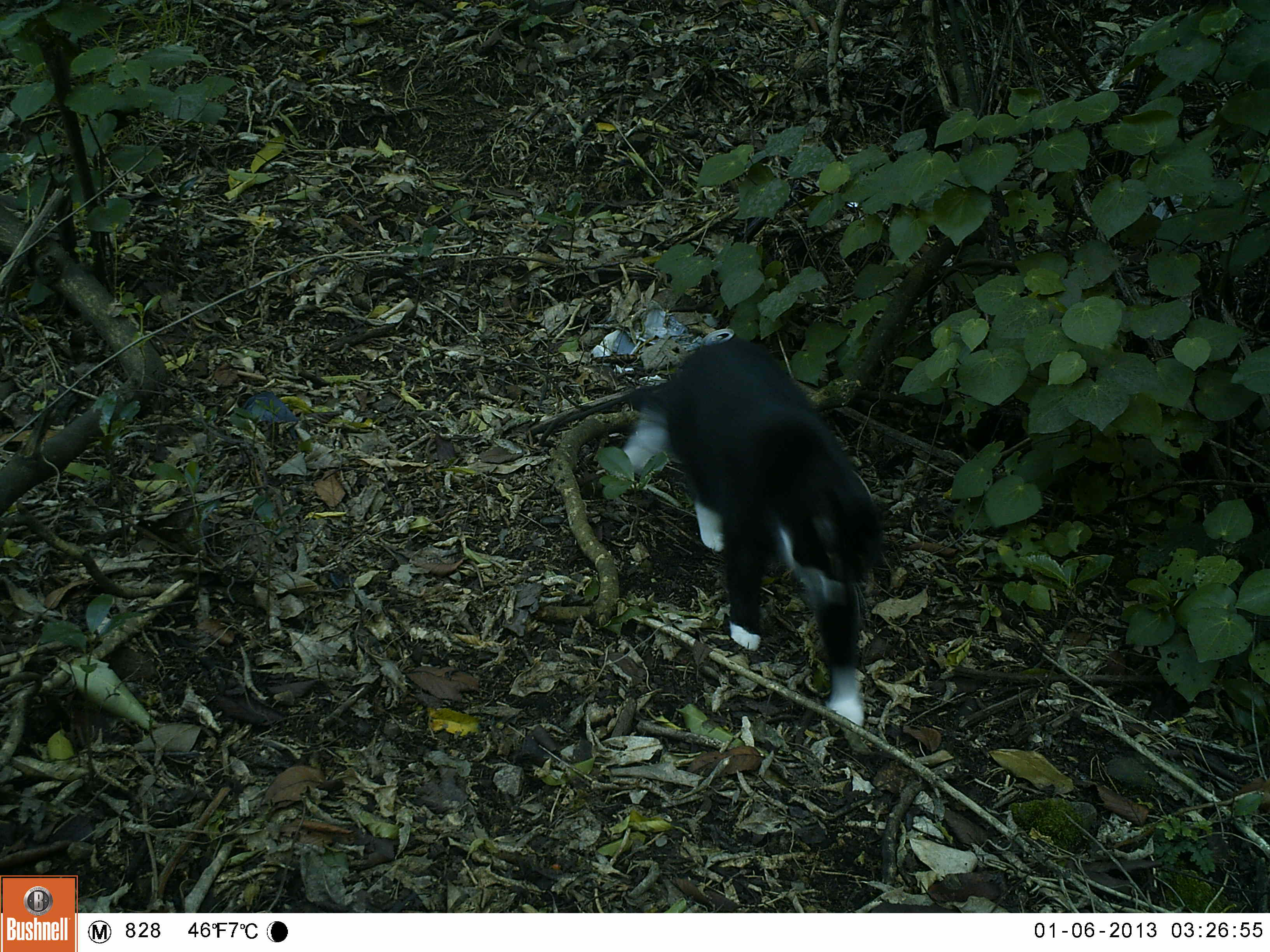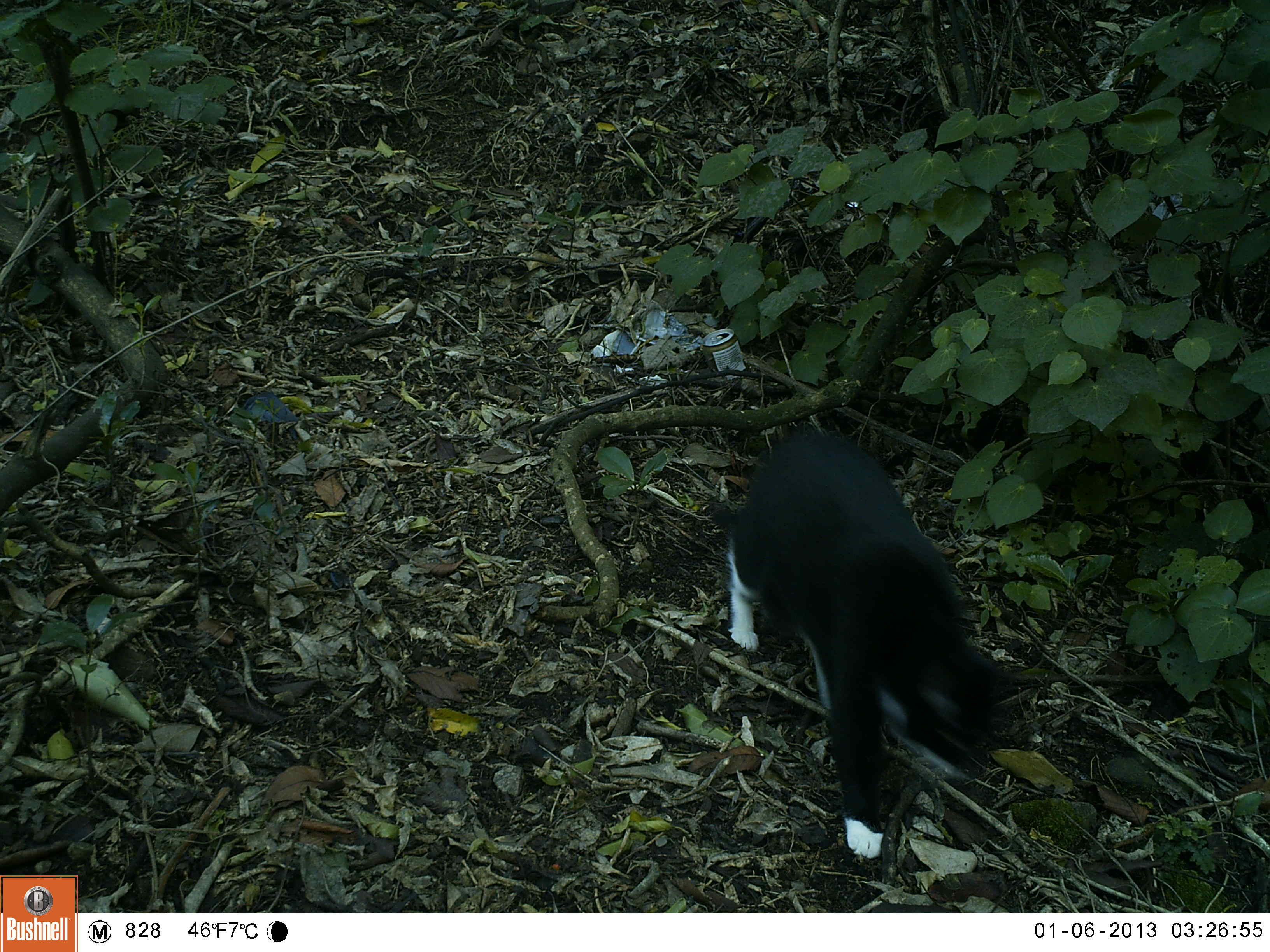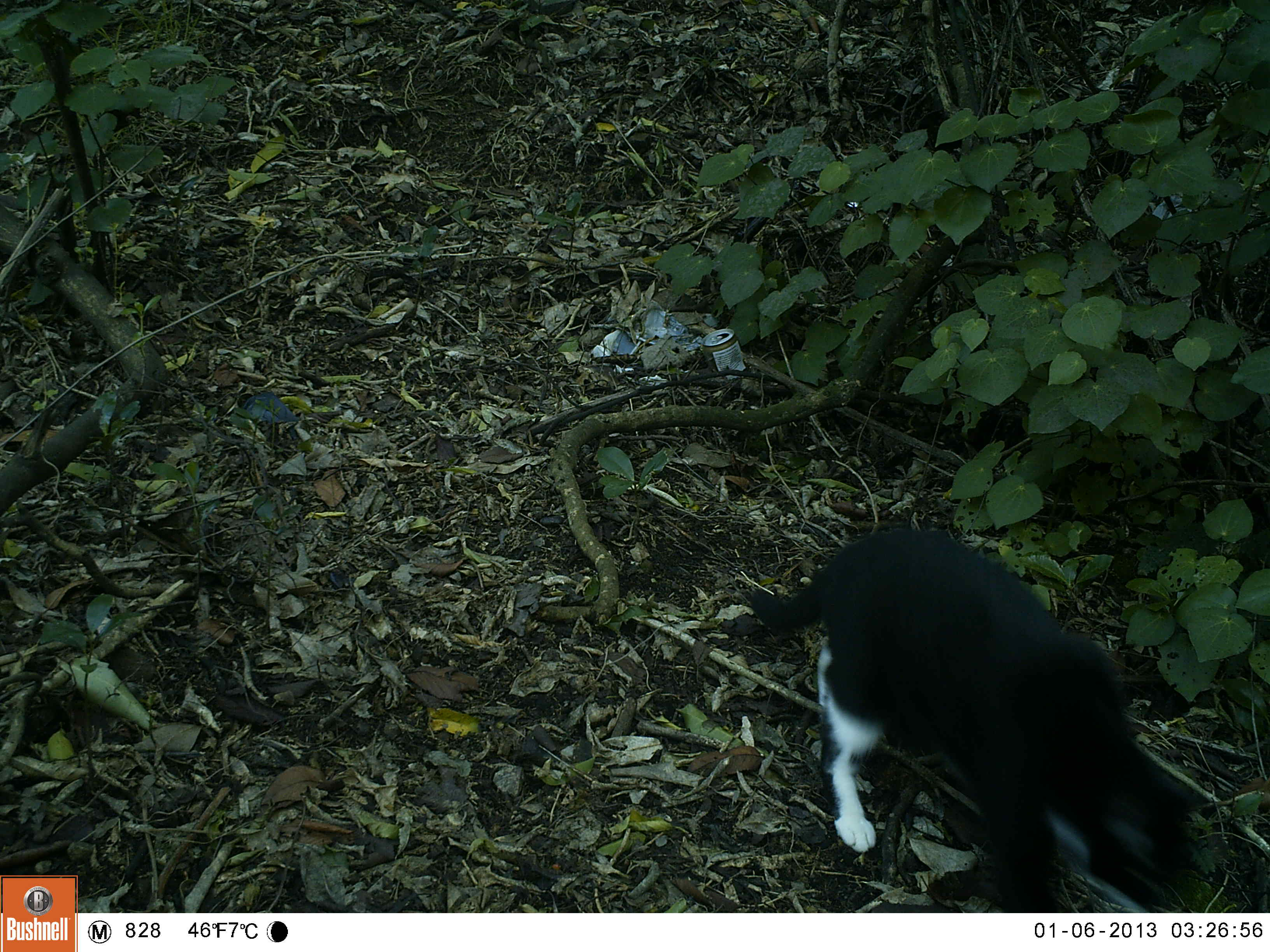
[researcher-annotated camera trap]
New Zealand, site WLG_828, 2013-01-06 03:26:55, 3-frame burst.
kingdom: Animalia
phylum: Chordata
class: Mammalia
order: Carnivora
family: Felidae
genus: Felis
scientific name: Felis catus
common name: domestic cat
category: cat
Cat (domestic cat) (Felis catus).